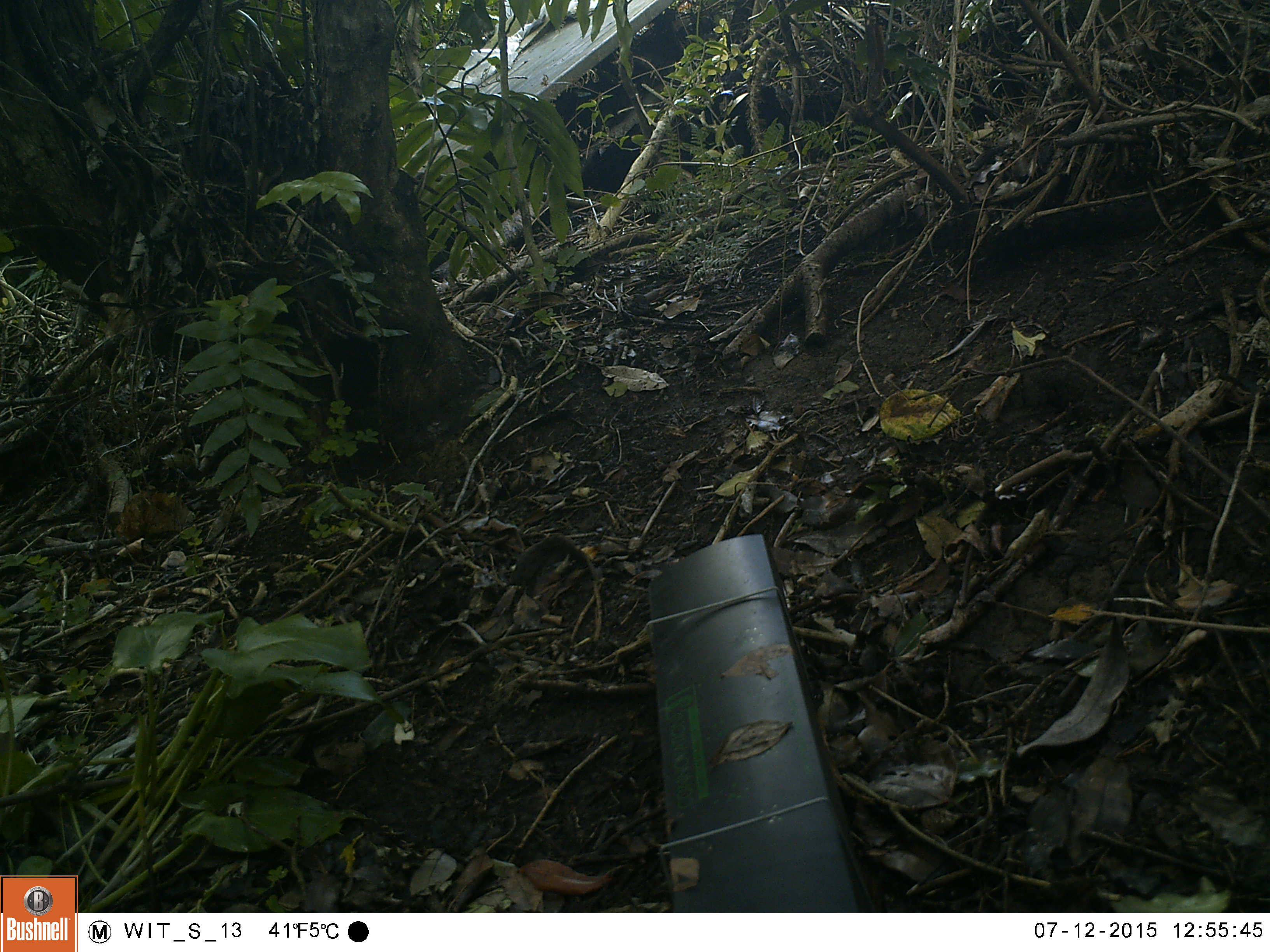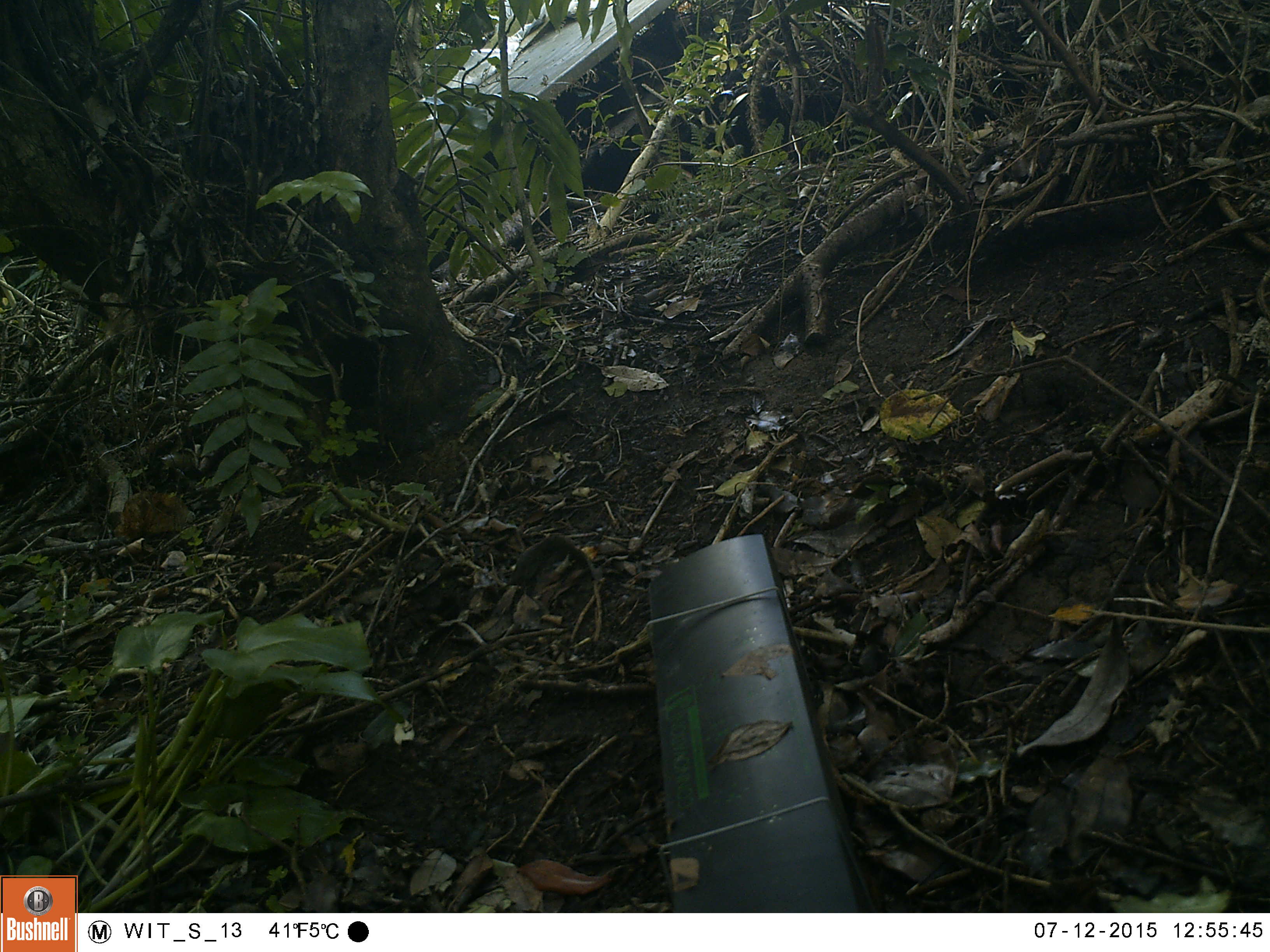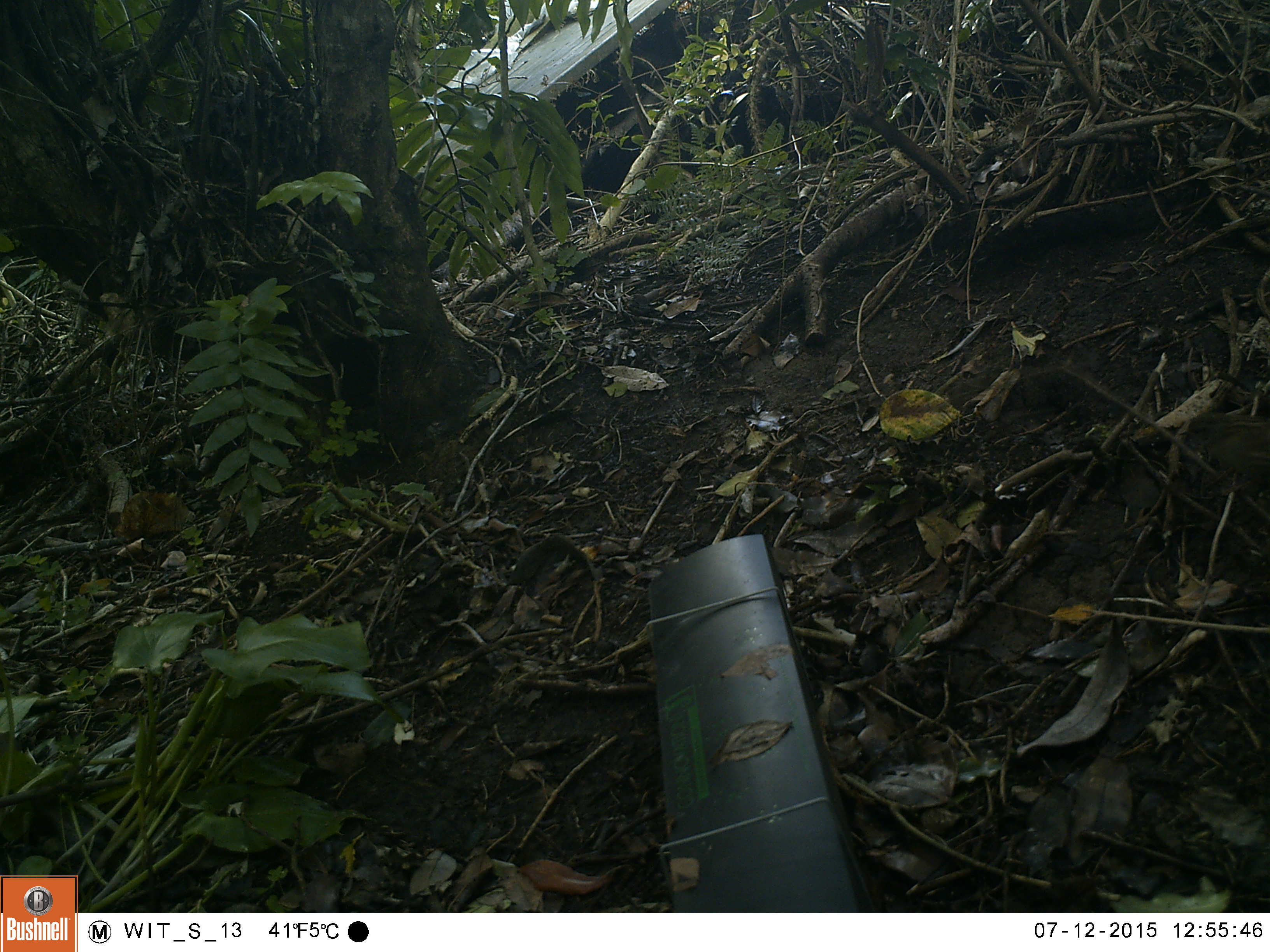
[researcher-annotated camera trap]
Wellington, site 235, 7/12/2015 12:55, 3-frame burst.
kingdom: Animalia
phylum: Chordata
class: Aves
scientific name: Aves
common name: bird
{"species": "bird (Aves)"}